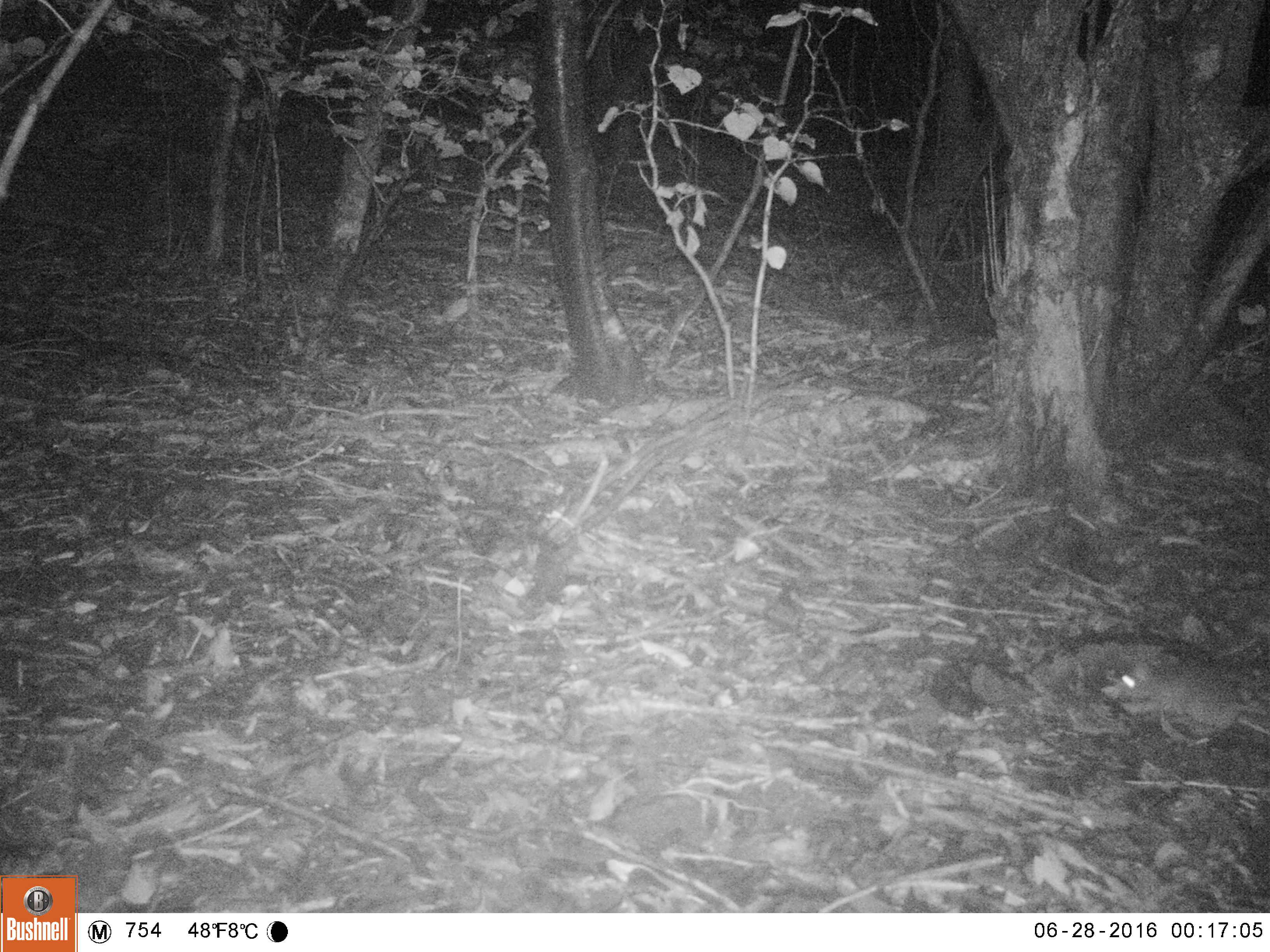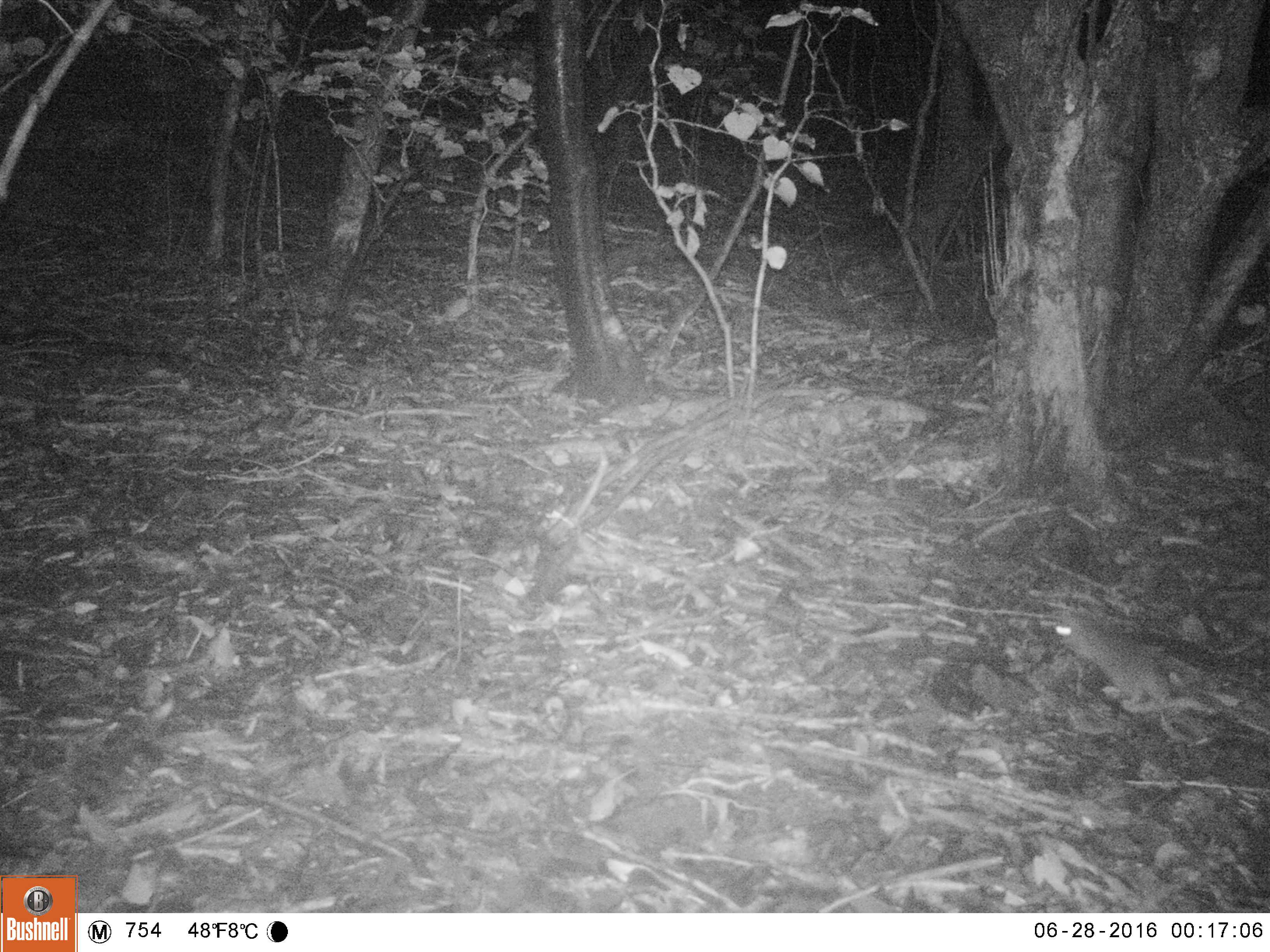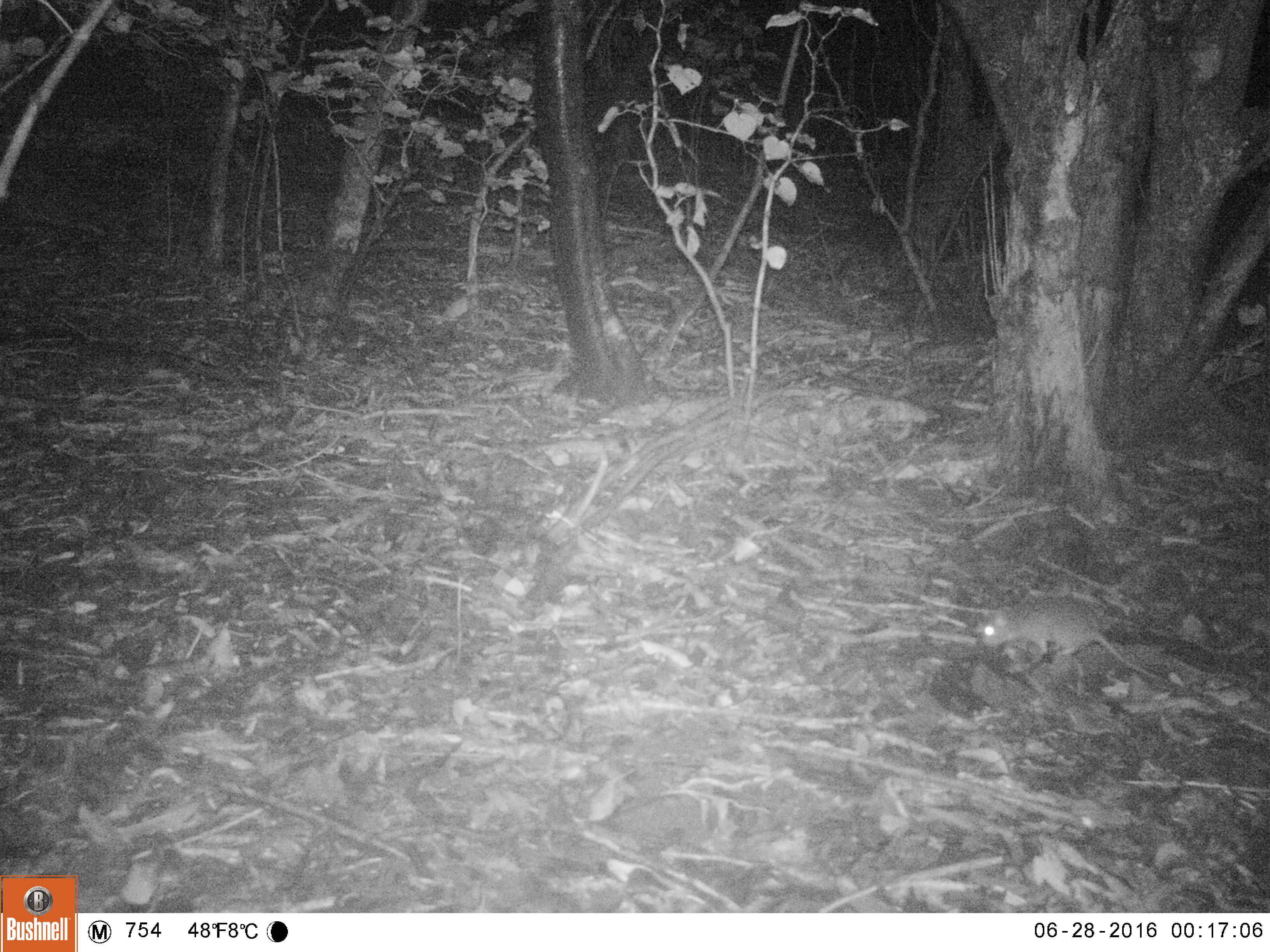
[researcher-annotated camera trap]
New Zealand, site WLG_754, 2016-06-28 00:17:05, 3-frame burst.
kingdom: Animalia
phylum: Chordata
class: Mammalia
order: Rodentia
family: Muridae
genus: Rattus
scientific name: Rattus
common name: rat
Rat (Rattus).